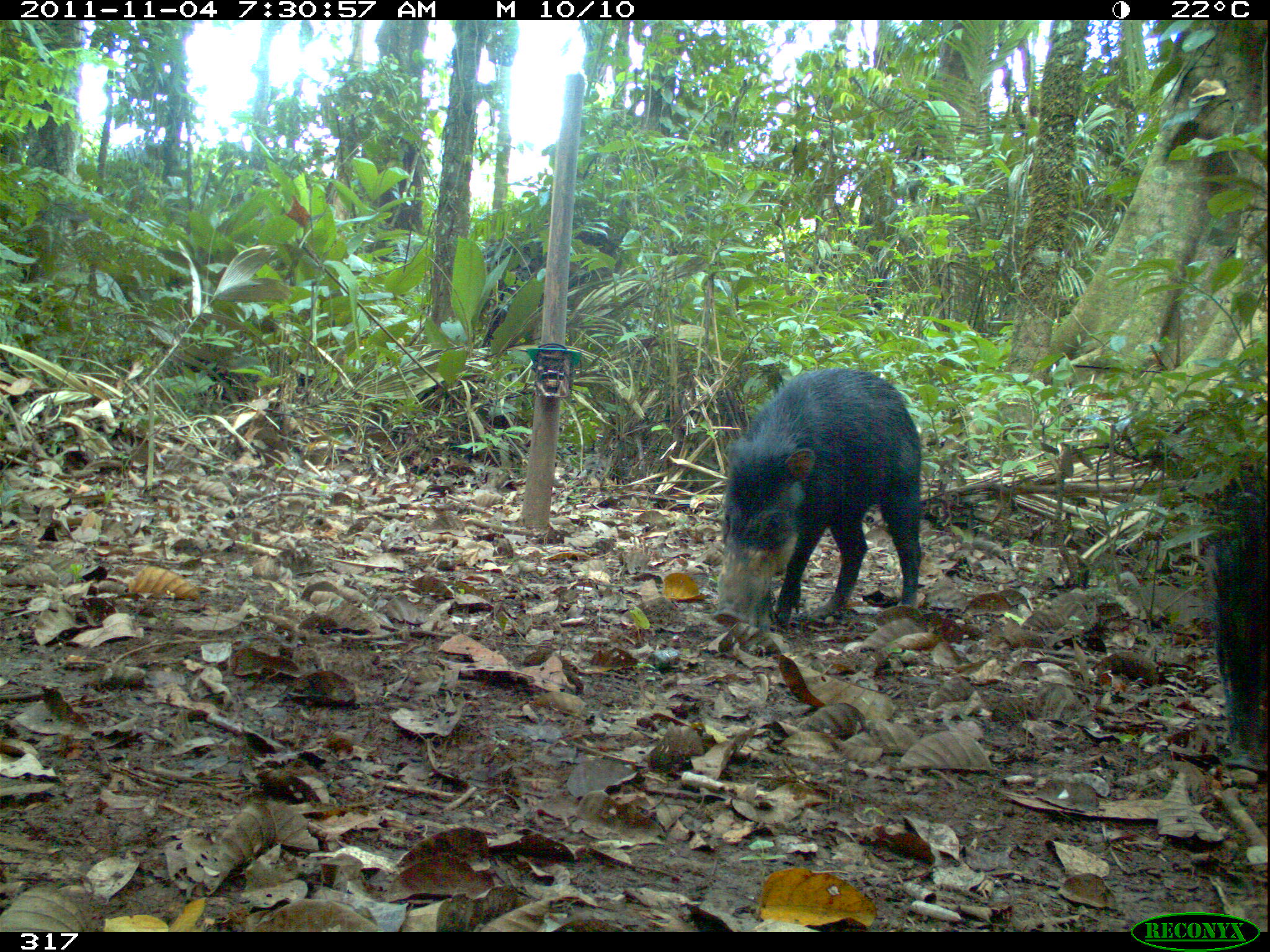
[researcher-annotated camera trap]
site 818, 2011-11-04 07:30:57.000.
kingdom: Animalia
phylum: Chordata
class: Mammalia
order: Artiodactyla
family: Tayassuidae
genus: Tayassu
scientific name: Tayassu pecari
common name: white-lipped peccary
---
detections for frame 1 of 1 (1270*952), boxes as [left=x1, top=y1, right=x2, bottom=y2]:
tayassu pecari: [left=710, top=365, right=923, bottom=630]; [left=1210, top=476, right=1266, bottom=773]